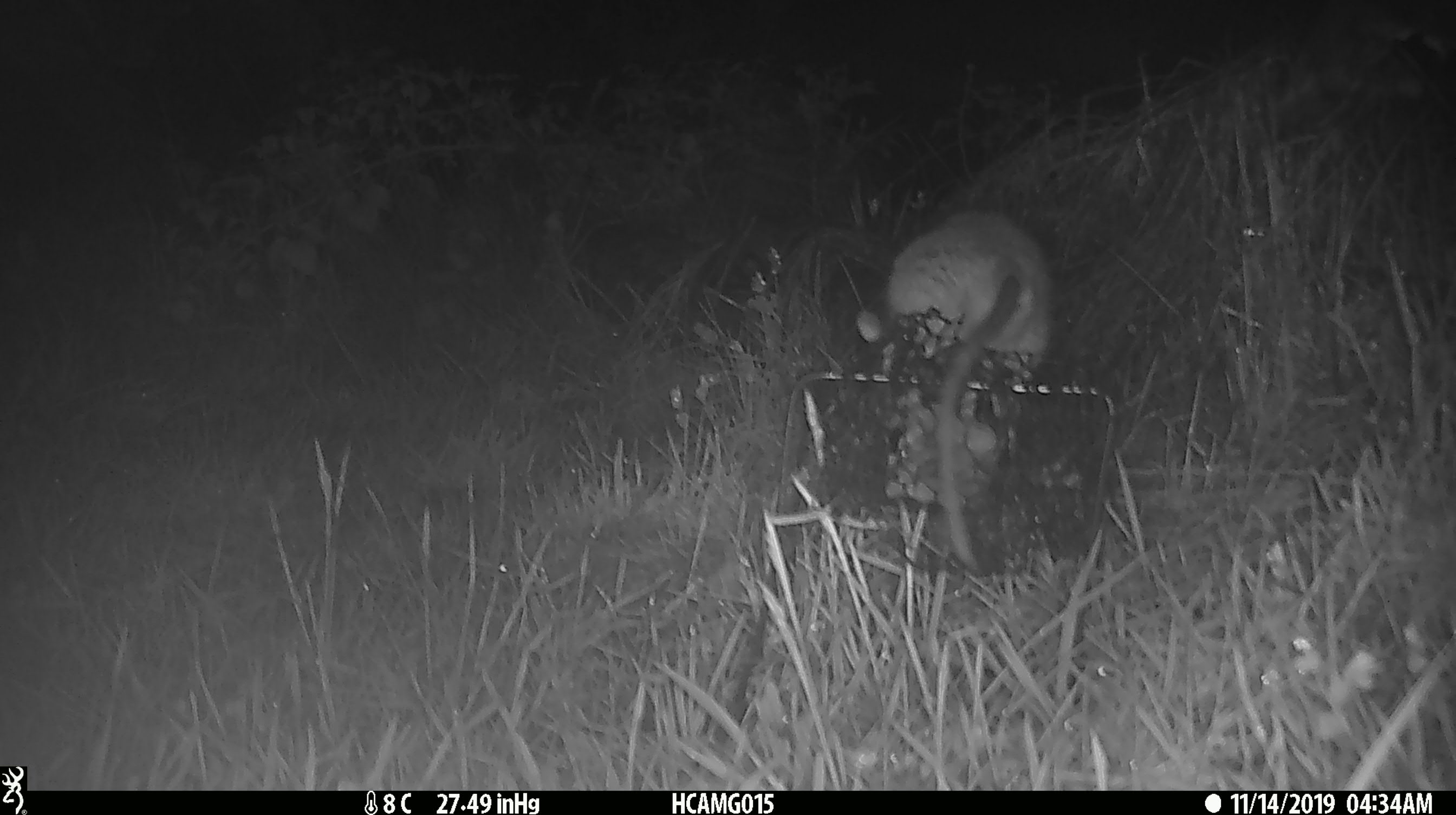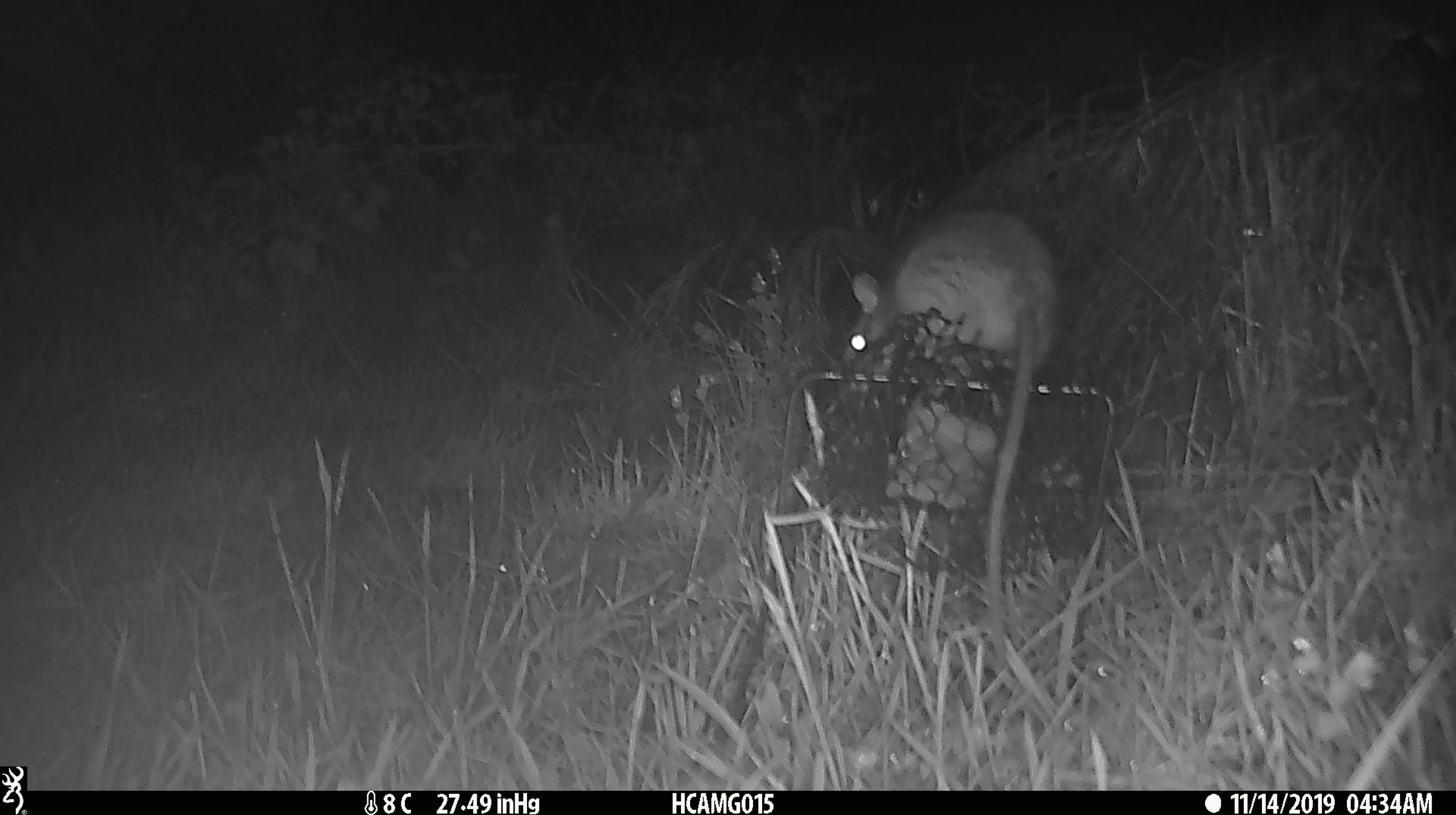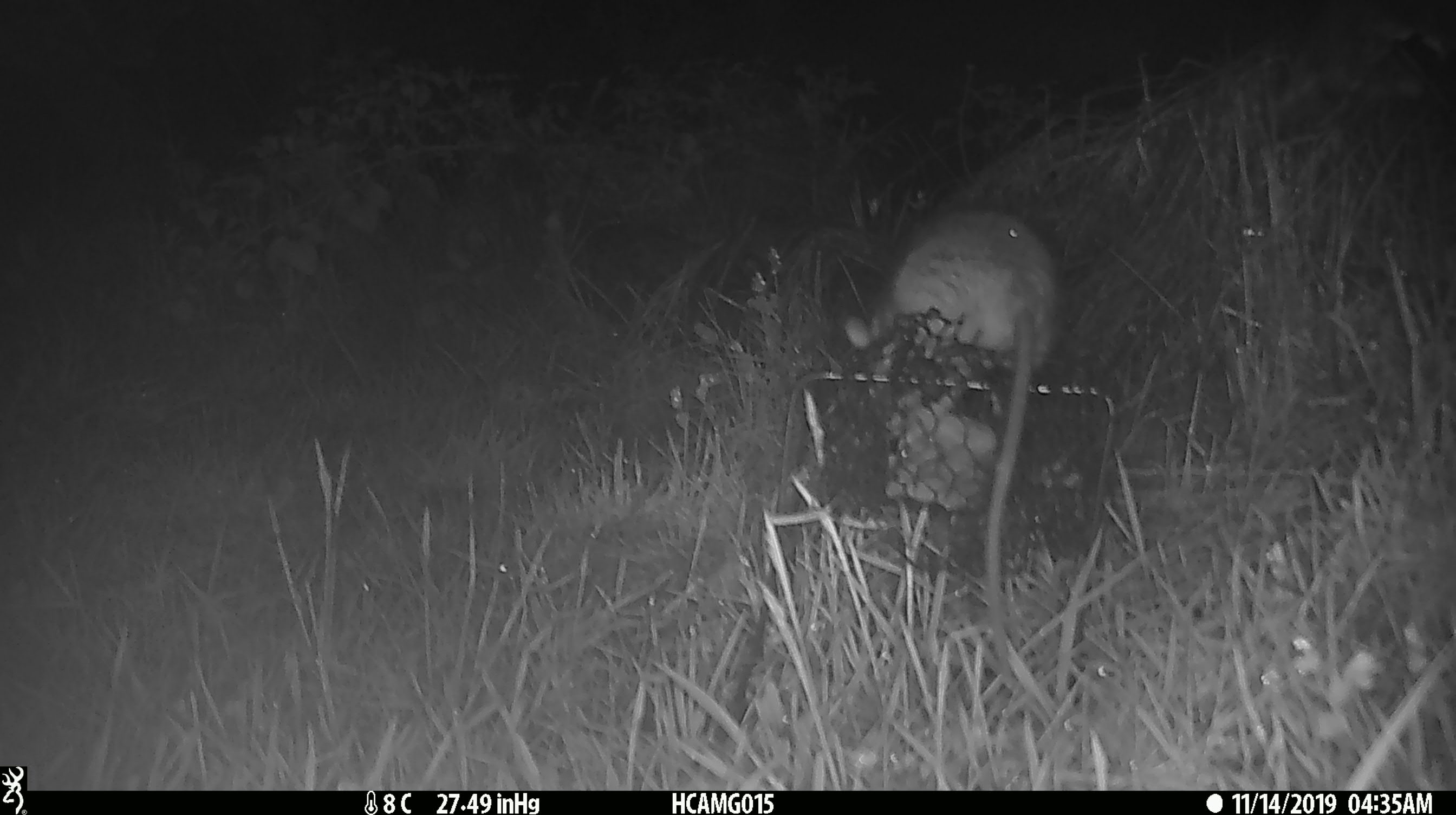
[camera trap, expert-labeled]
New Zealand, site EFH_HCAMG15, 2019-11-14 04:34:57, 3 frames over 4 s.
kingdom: Animalia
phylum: Chordata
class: Mammalia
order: Rodentia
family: Muridae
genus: Rattus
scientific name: Rattus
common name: rat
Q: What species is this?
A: Rat (Rattus).